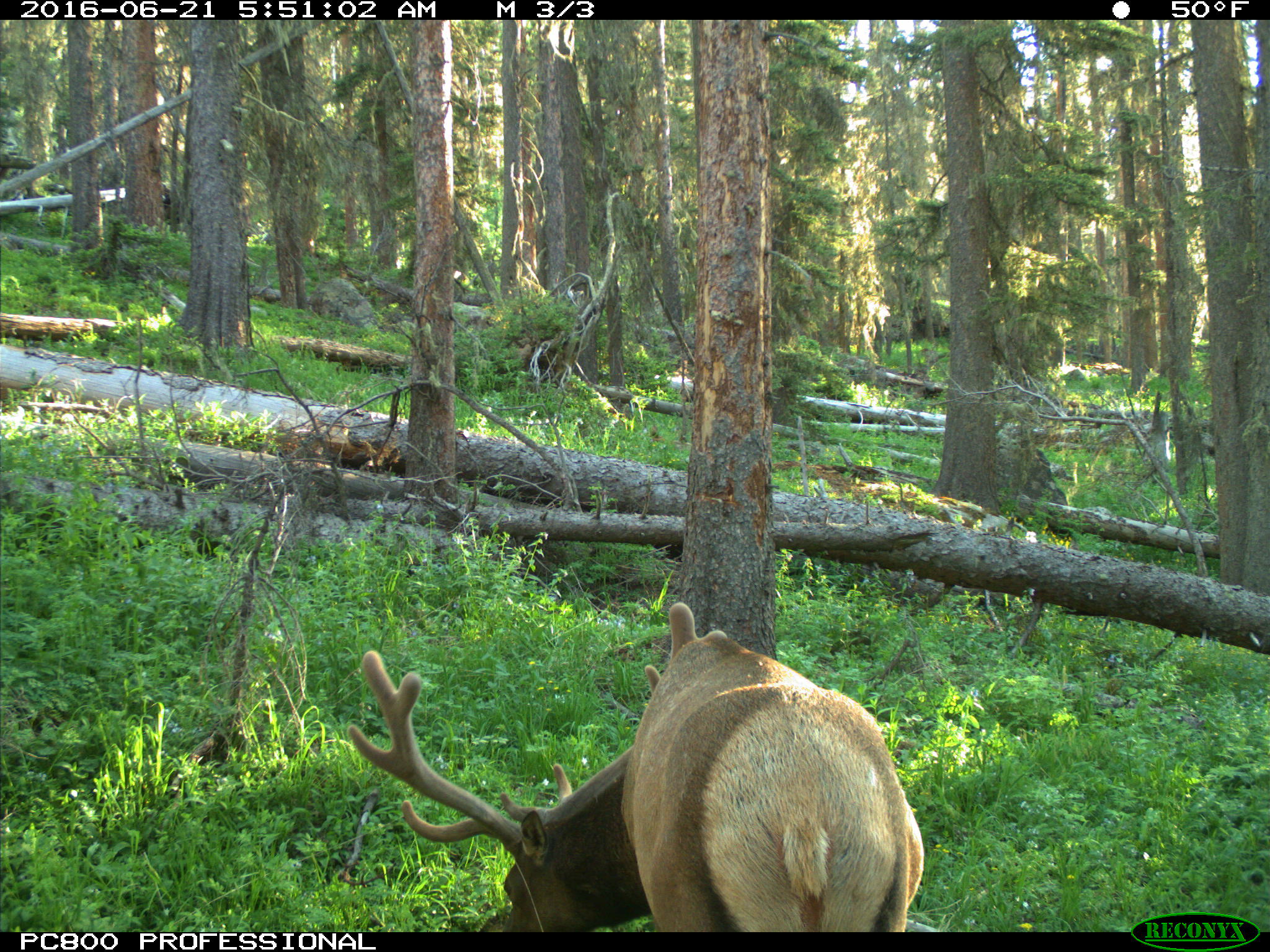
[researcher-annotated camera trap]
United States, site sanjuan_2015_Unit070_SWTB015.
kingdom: Animalia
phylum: Chordata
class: Mammalia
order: Artiodactyla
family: Cervidae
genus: Cervus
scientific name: Cervus elaphus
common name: red deer